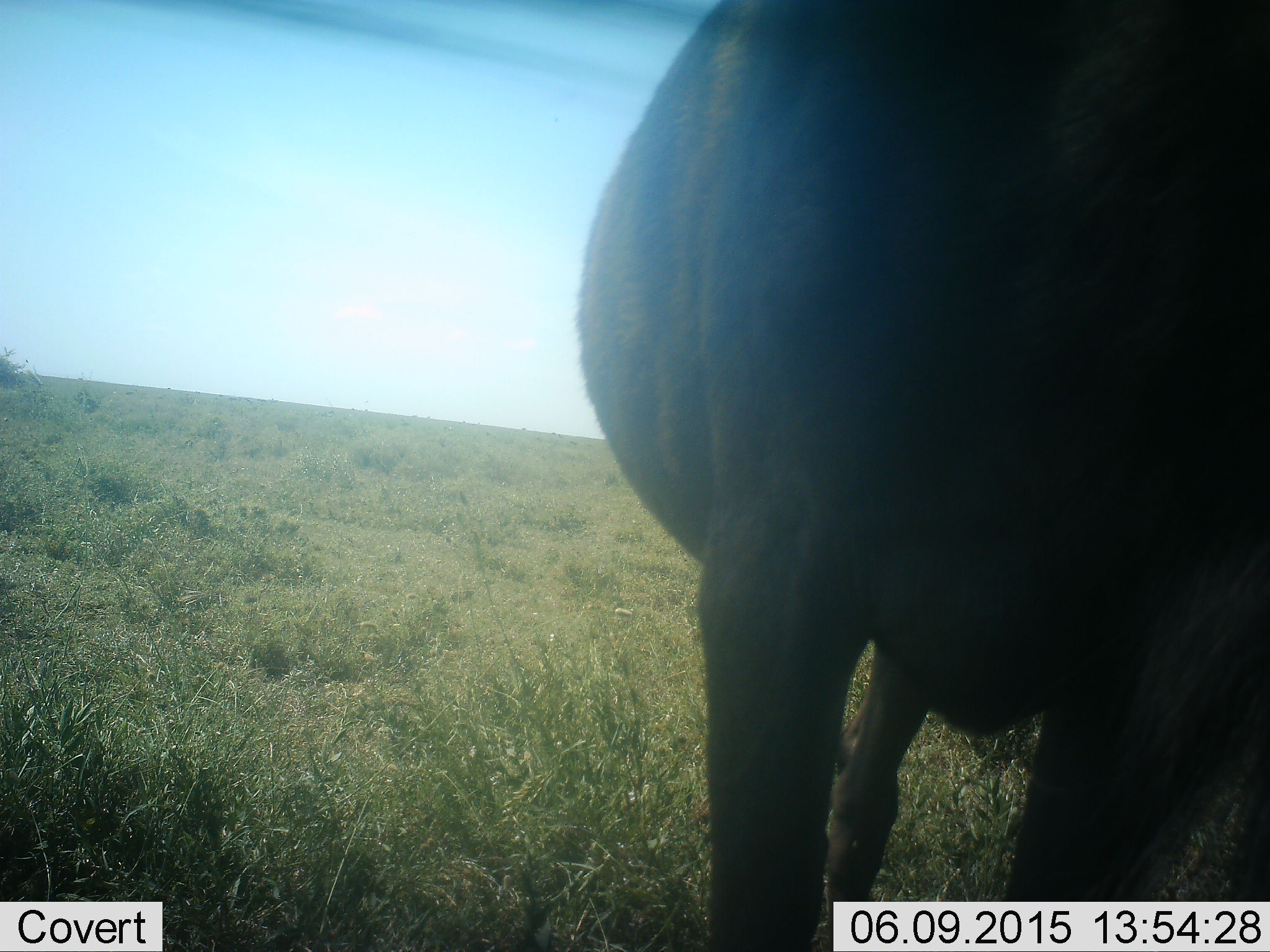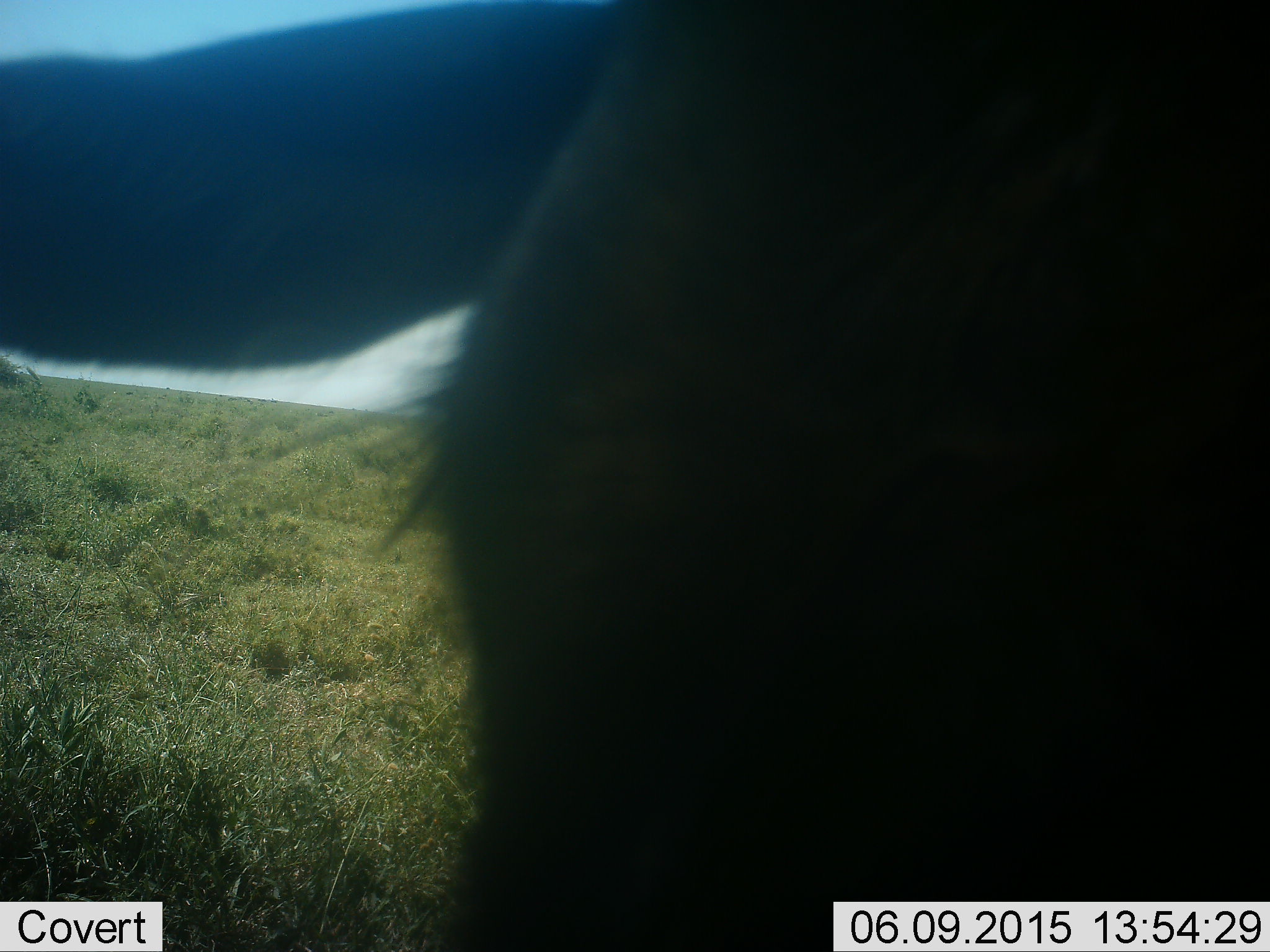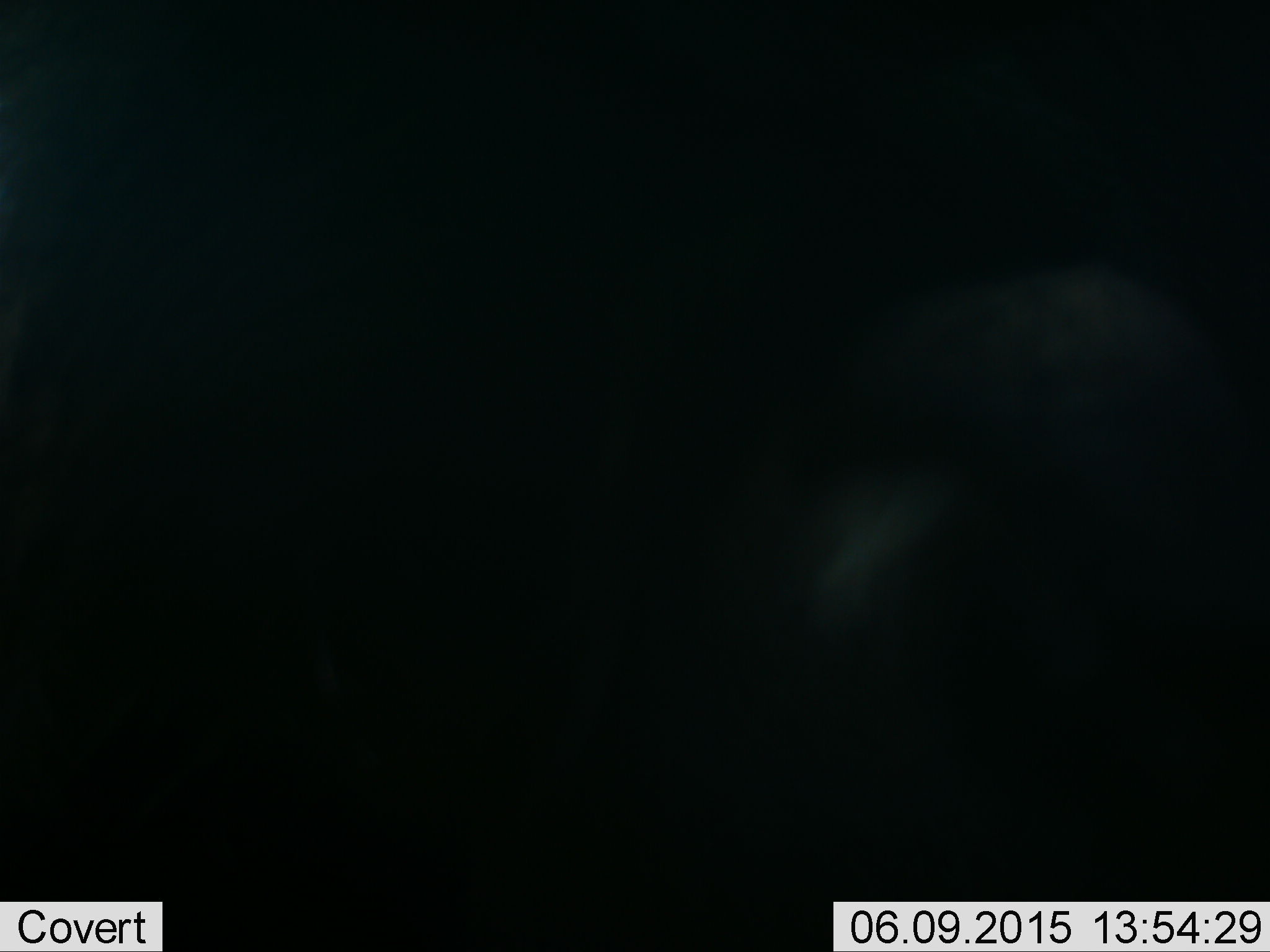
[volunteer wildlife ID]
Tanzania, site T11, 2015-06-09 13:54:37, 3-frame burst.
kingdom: Animalia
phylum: Chordata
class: Mammalia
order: Artiodactyla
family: Bovidae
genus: Connochaetes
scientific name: Connochaetes taurinus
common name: blue wildebeest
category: wildebeest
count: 1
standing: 80%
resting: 0%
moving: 30%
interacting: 0%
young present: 0%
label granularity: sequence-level